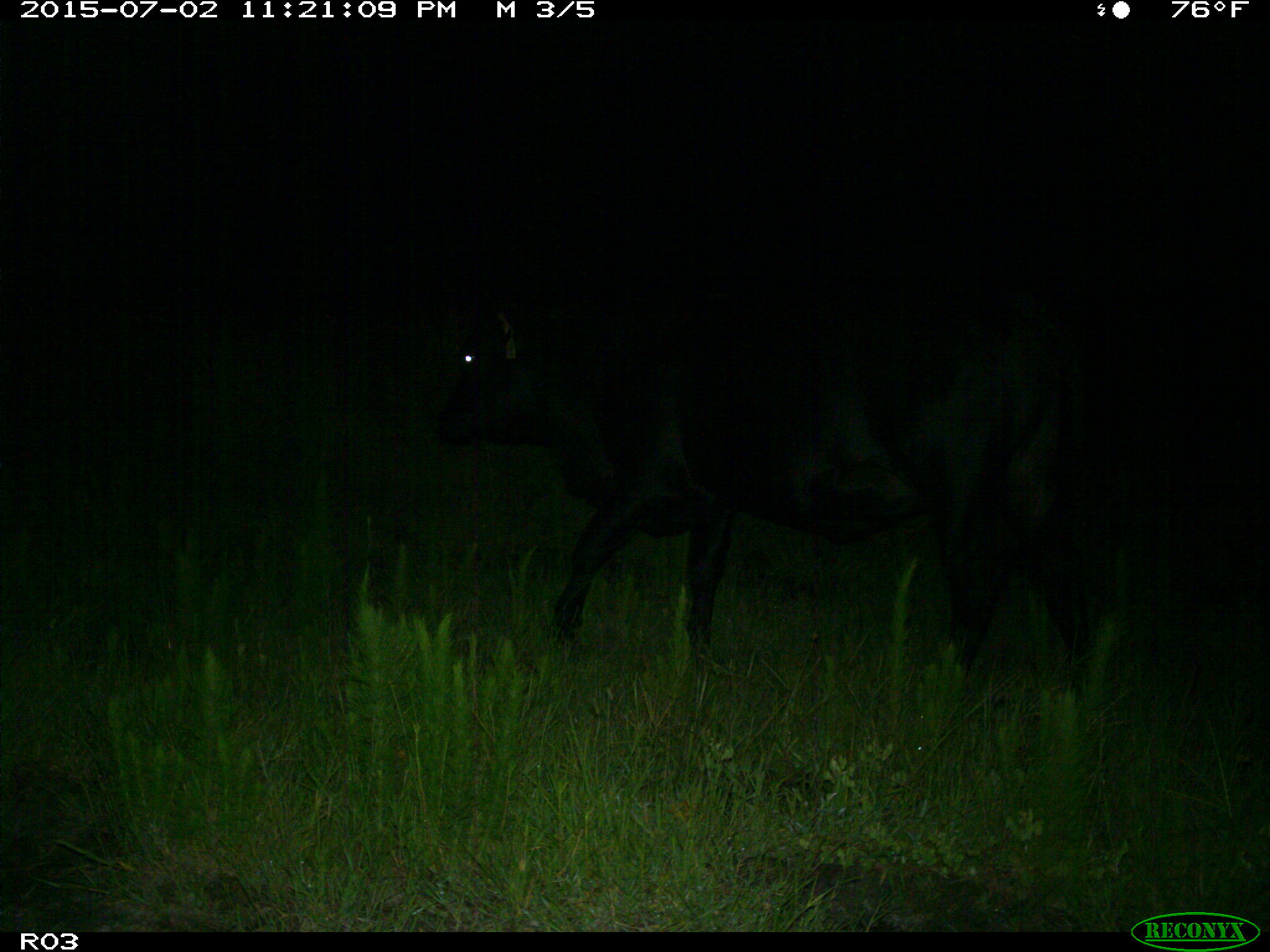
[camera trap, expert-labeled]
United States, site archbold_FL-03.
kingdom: Animalia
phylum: Chordata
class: Mammalia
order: Artiodactyla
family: Bovidae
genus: Bos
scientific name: Bos taurus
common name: domestic cow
Bos taurus (domestic cow).